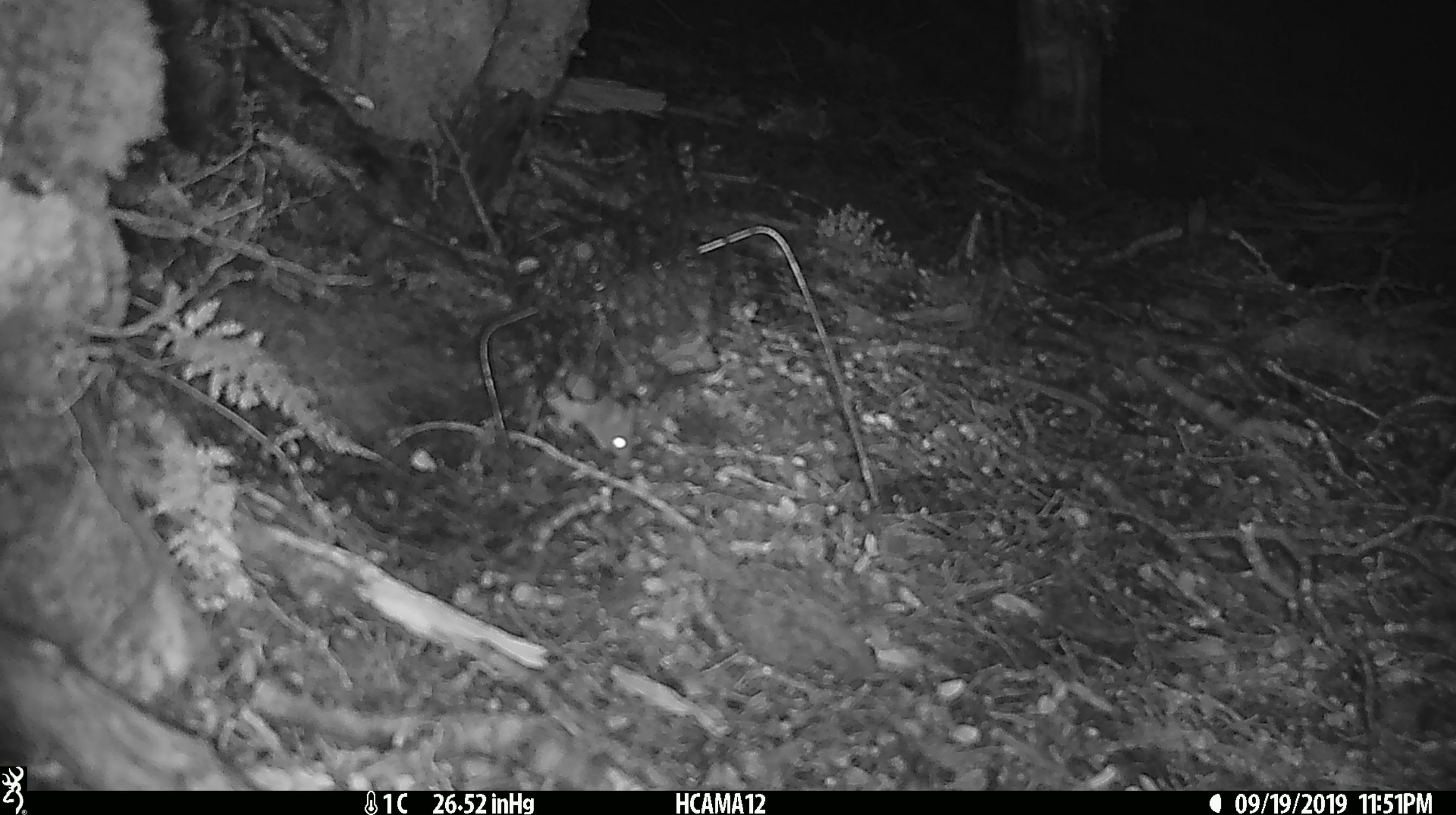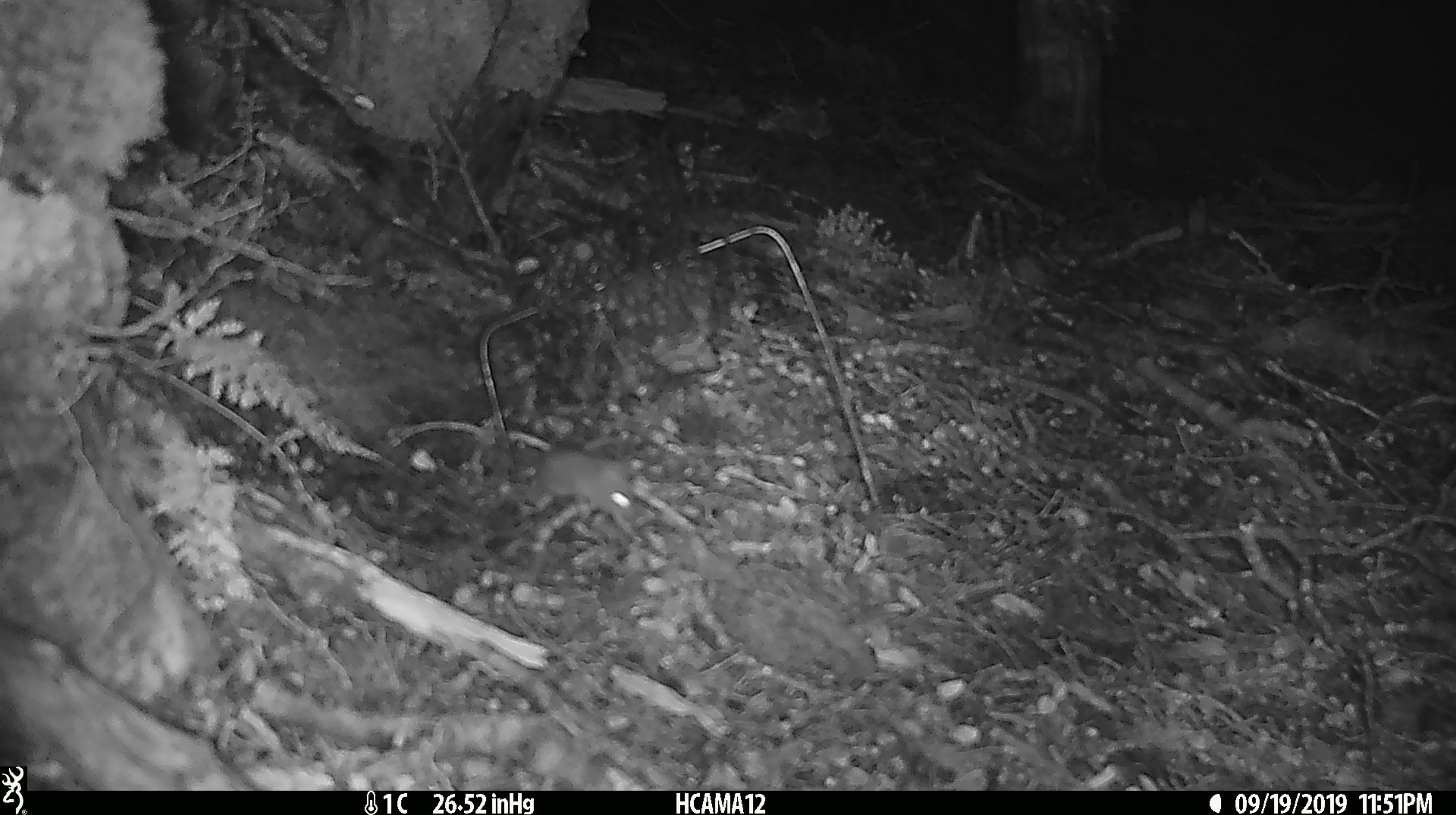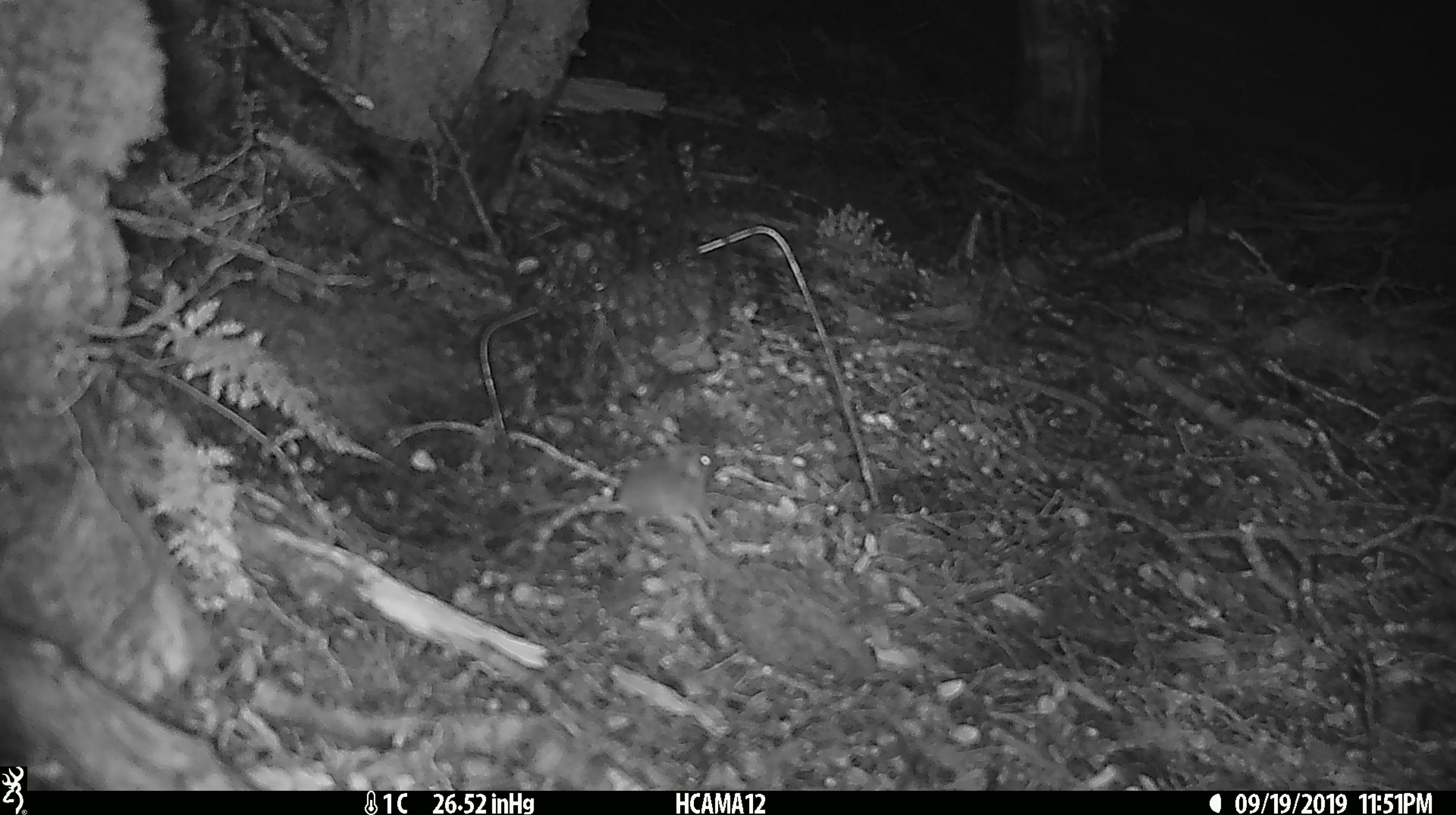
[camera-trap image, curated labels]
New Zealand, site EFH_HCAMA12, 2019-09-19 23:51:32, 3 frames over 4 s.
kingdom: Animalia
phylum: Chordata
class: Mammalia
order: Rodentia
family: Muridae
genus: Mus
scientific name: Mus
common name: mouse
Mouse (Mus).